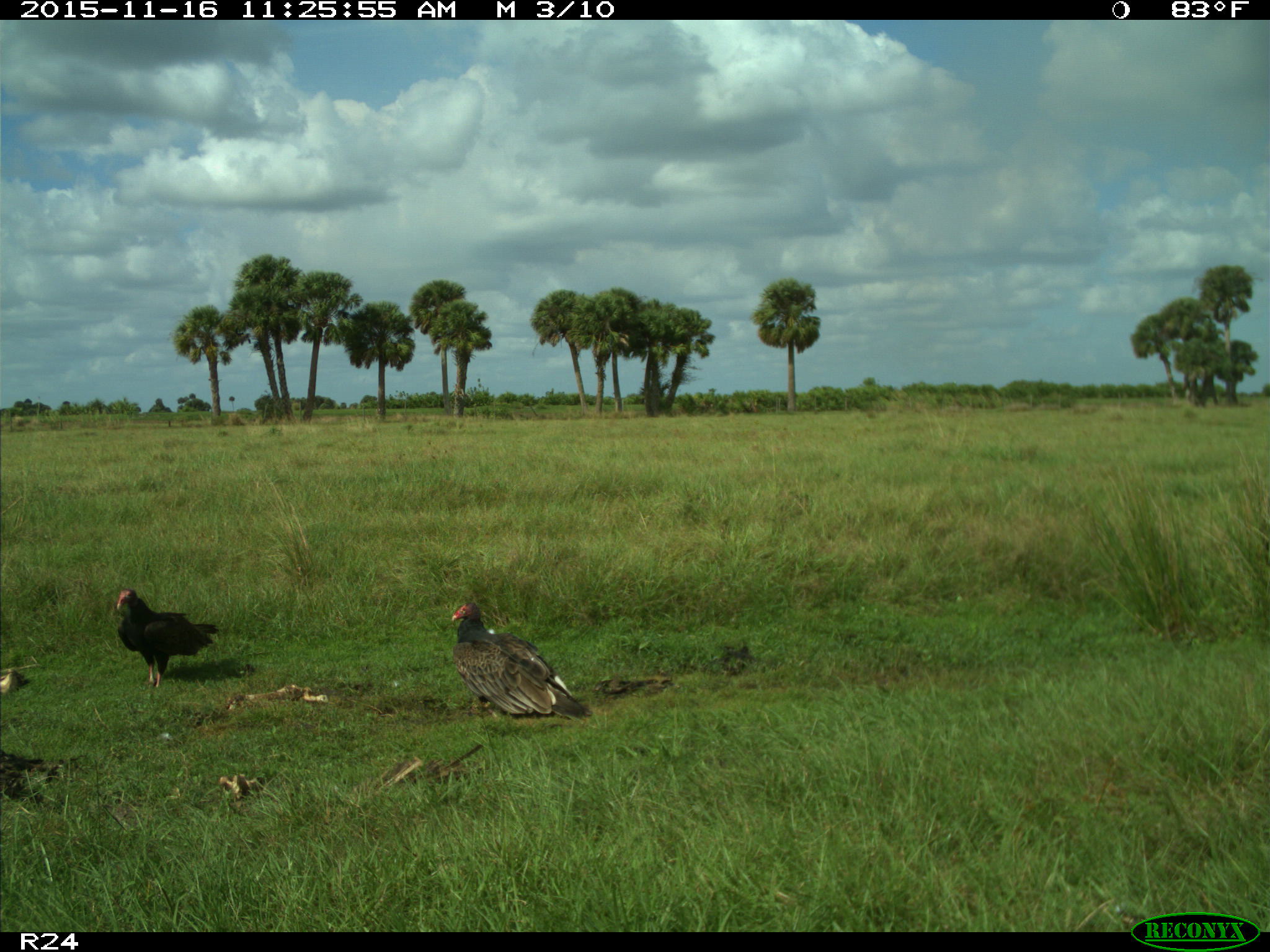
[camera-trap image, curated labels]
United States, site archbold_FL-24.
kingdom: Animalia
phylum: Chordata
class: Aves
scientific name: Aves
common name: birds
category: unidentified bird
Unidentified bird (birds) (Aves).